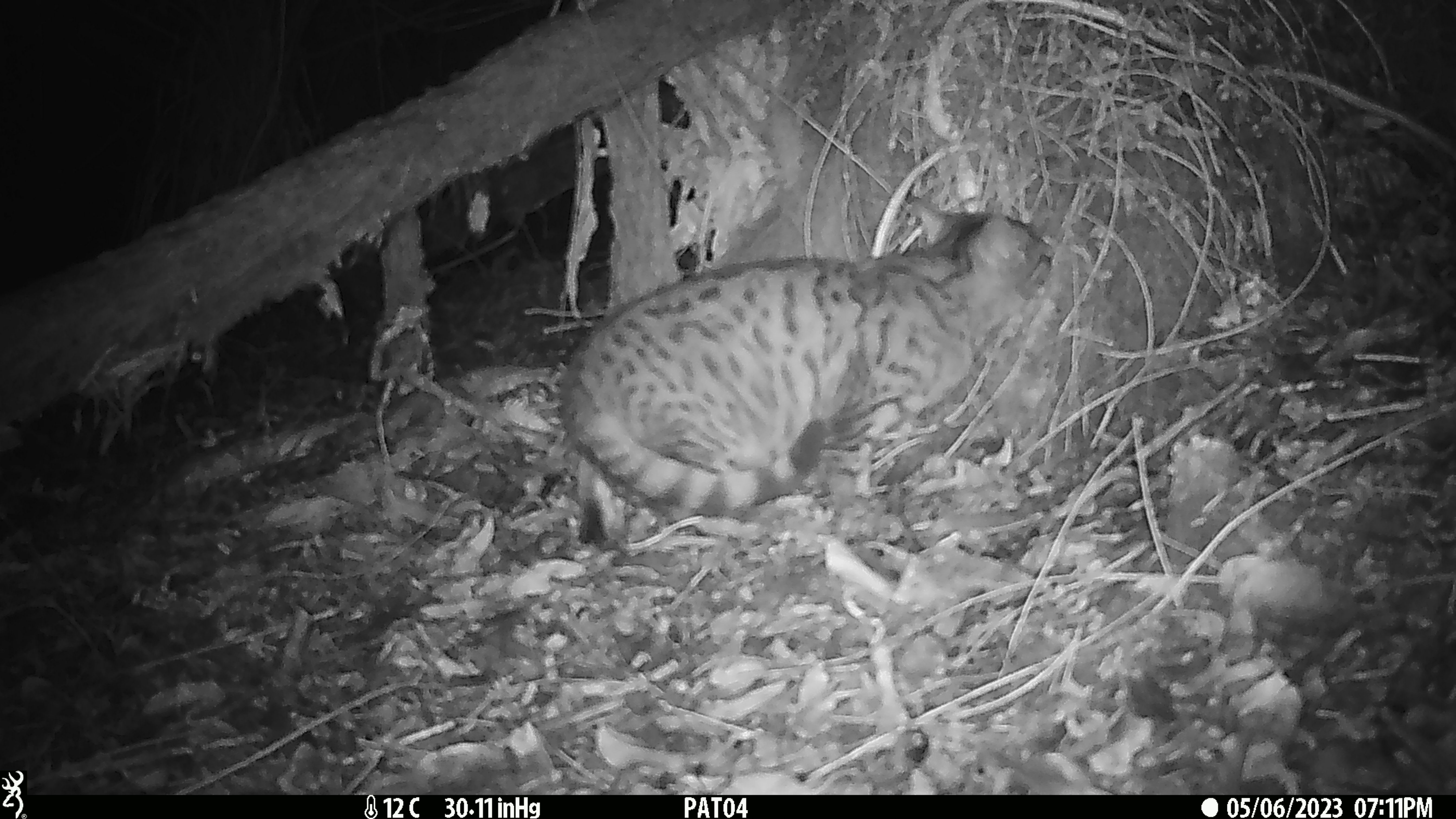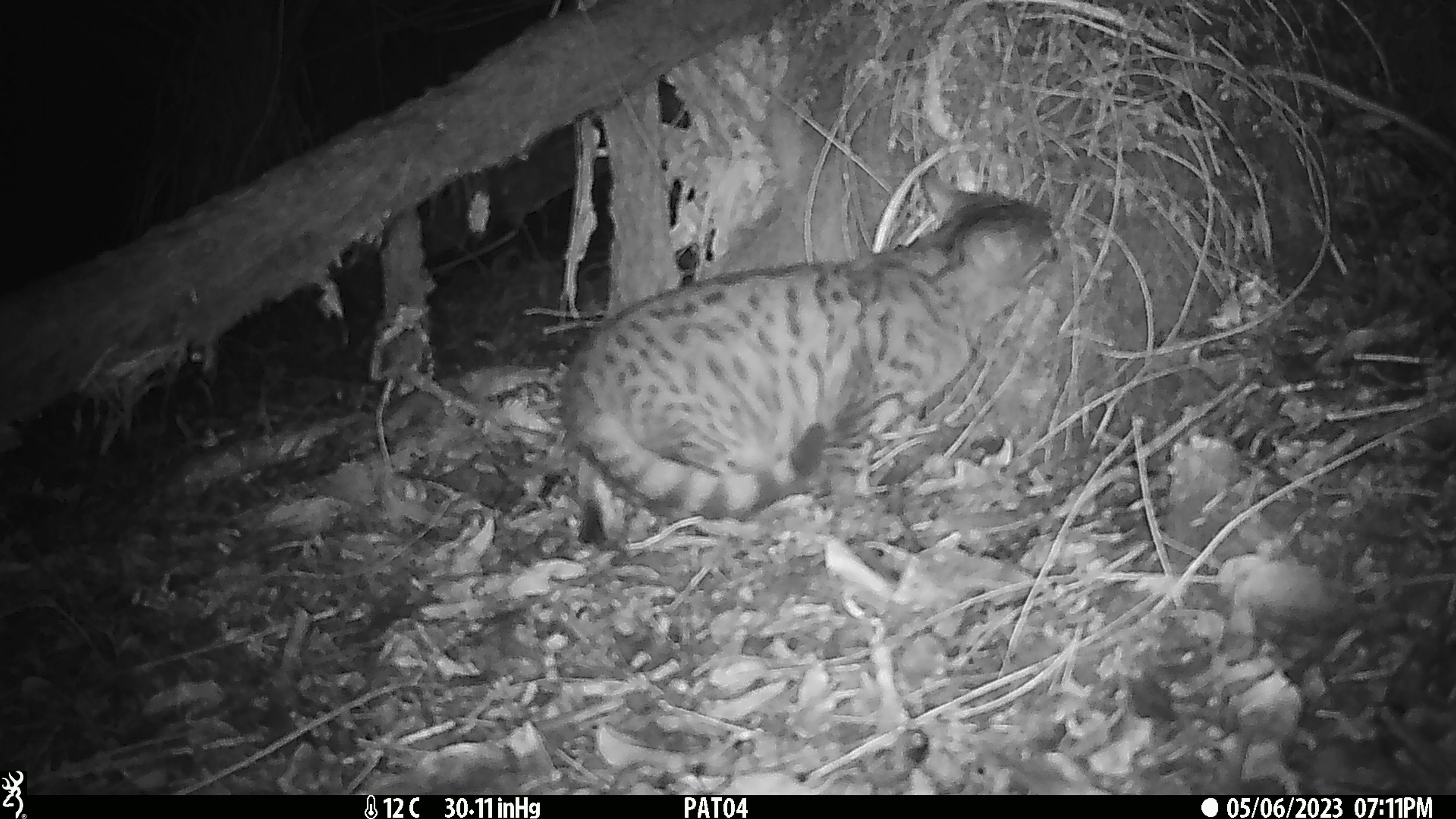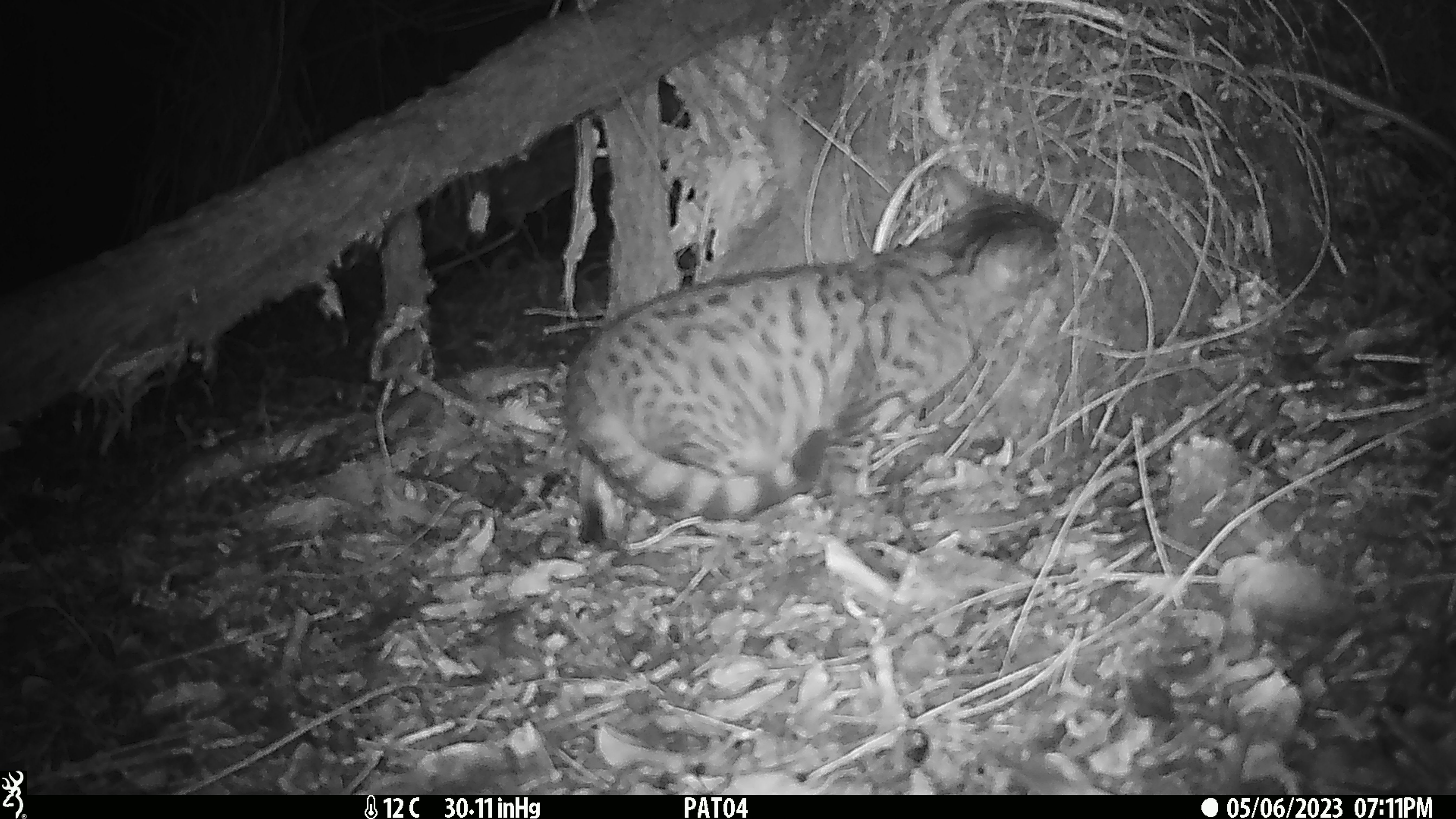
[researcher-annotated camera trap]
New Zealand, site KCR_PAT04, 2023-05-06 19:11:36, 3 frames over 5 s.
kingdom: Animalia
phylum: Chordata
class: Mammalia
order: Carnivora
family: Felidae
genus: Felis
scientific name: Felis catus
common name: domestic cat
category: cat